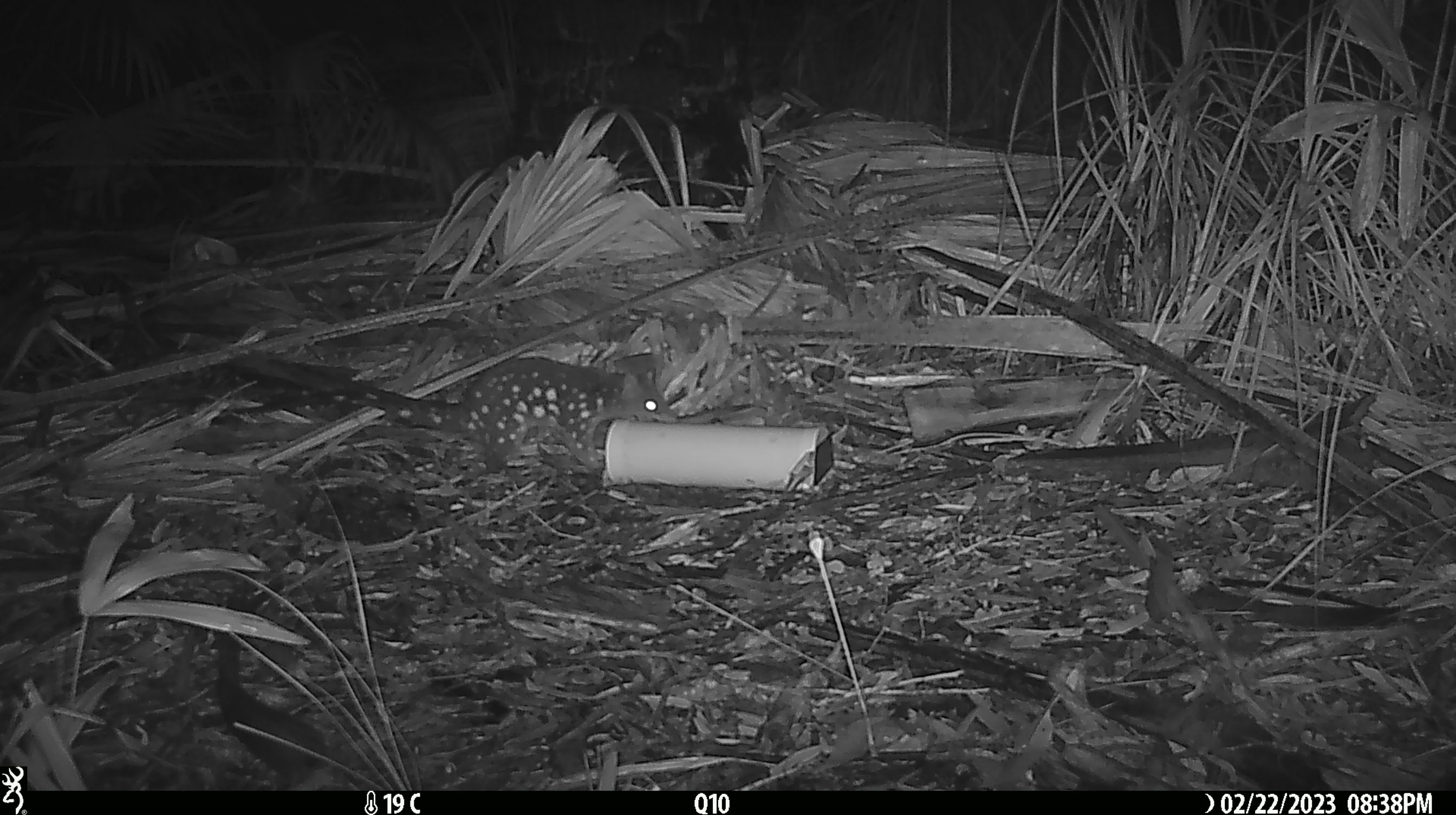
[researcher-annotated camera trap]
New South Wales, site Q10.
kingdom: Animalia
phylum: Chordata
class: Mammalia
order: Dasyuromorphia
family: Dasyuridae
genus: Dasyurus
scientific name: Dasyurus maculatus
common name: spotted-tailed quoll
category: quoll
Quoll (spotted-tailed quoll) (Dasyurus maculatus).